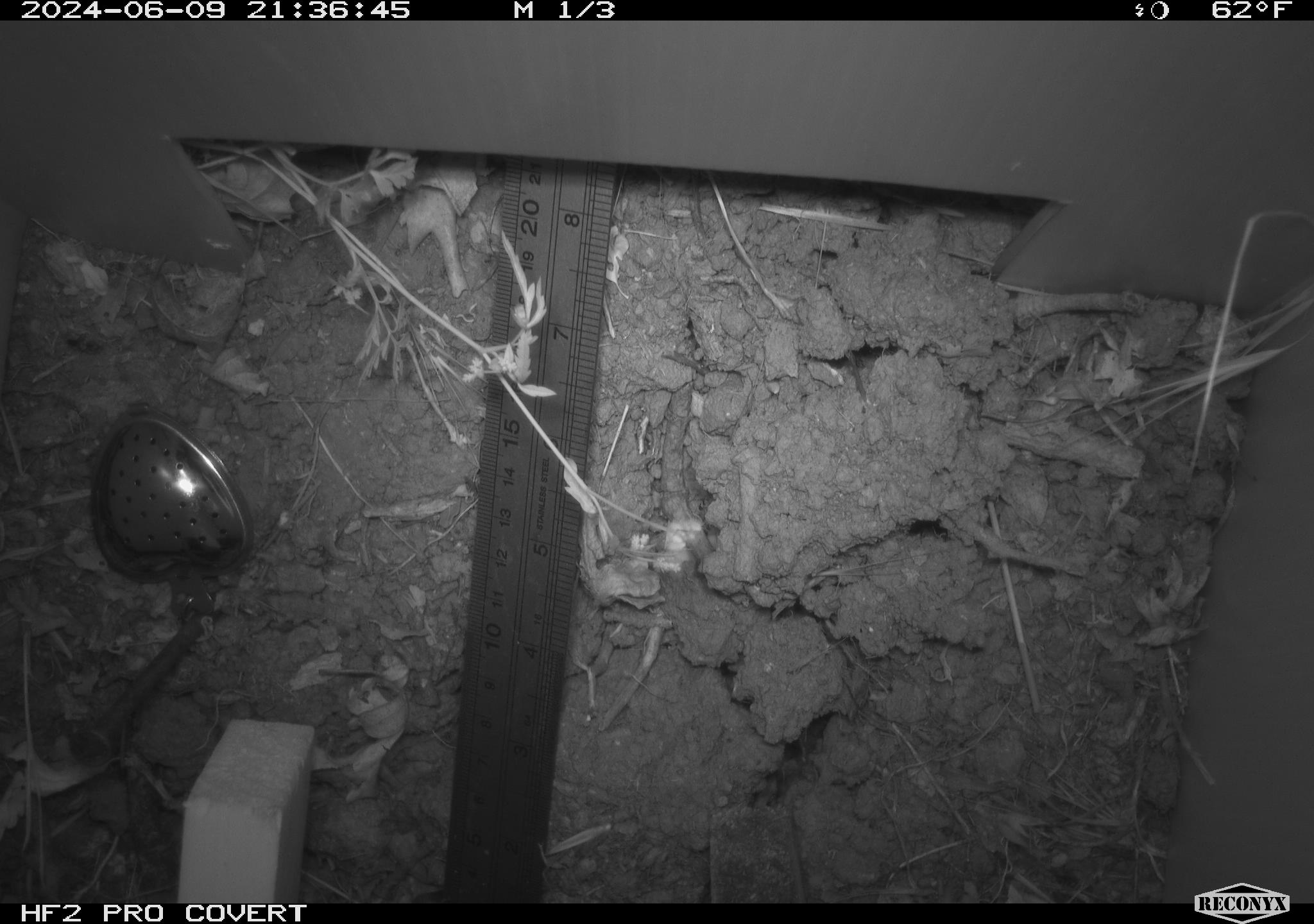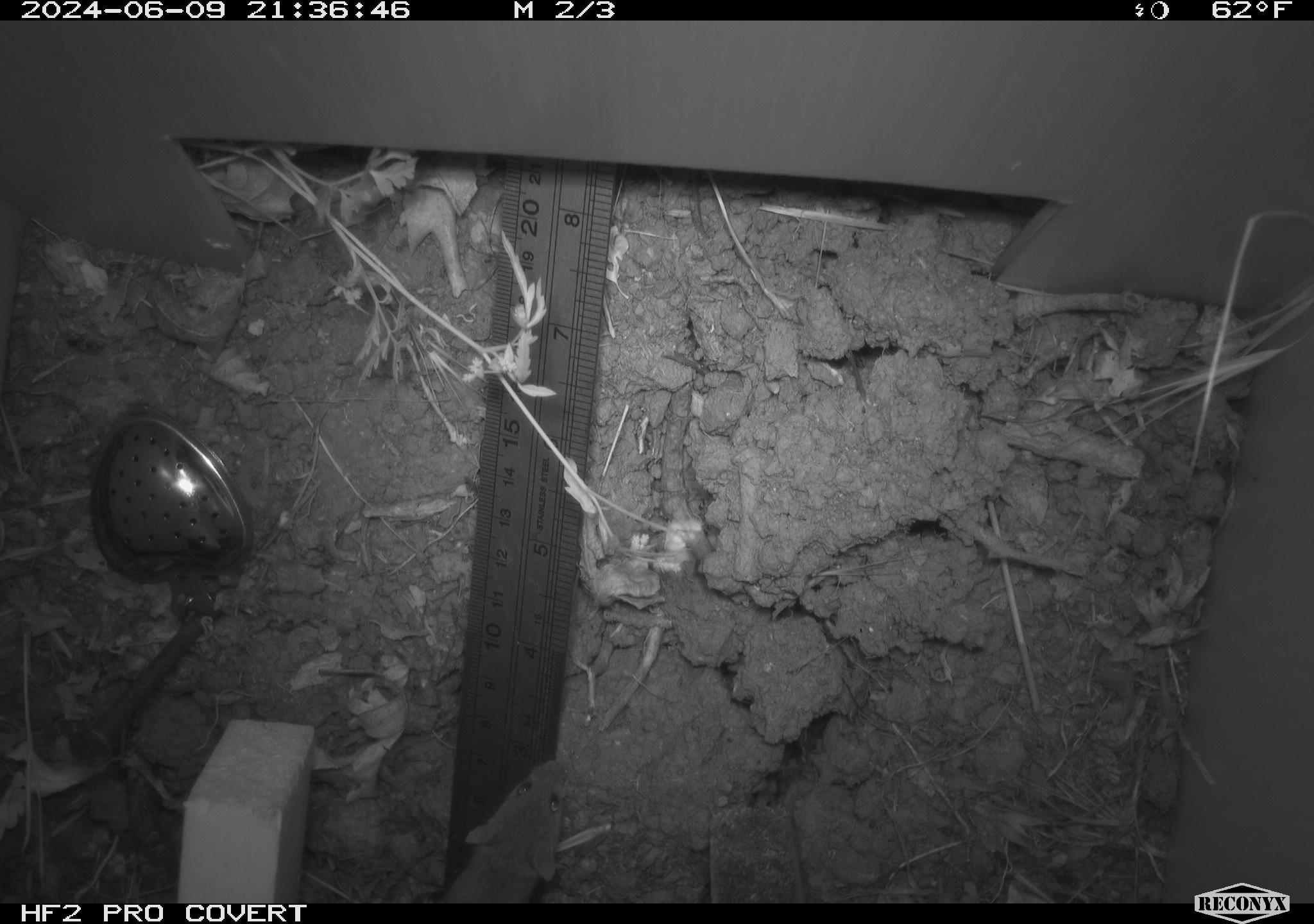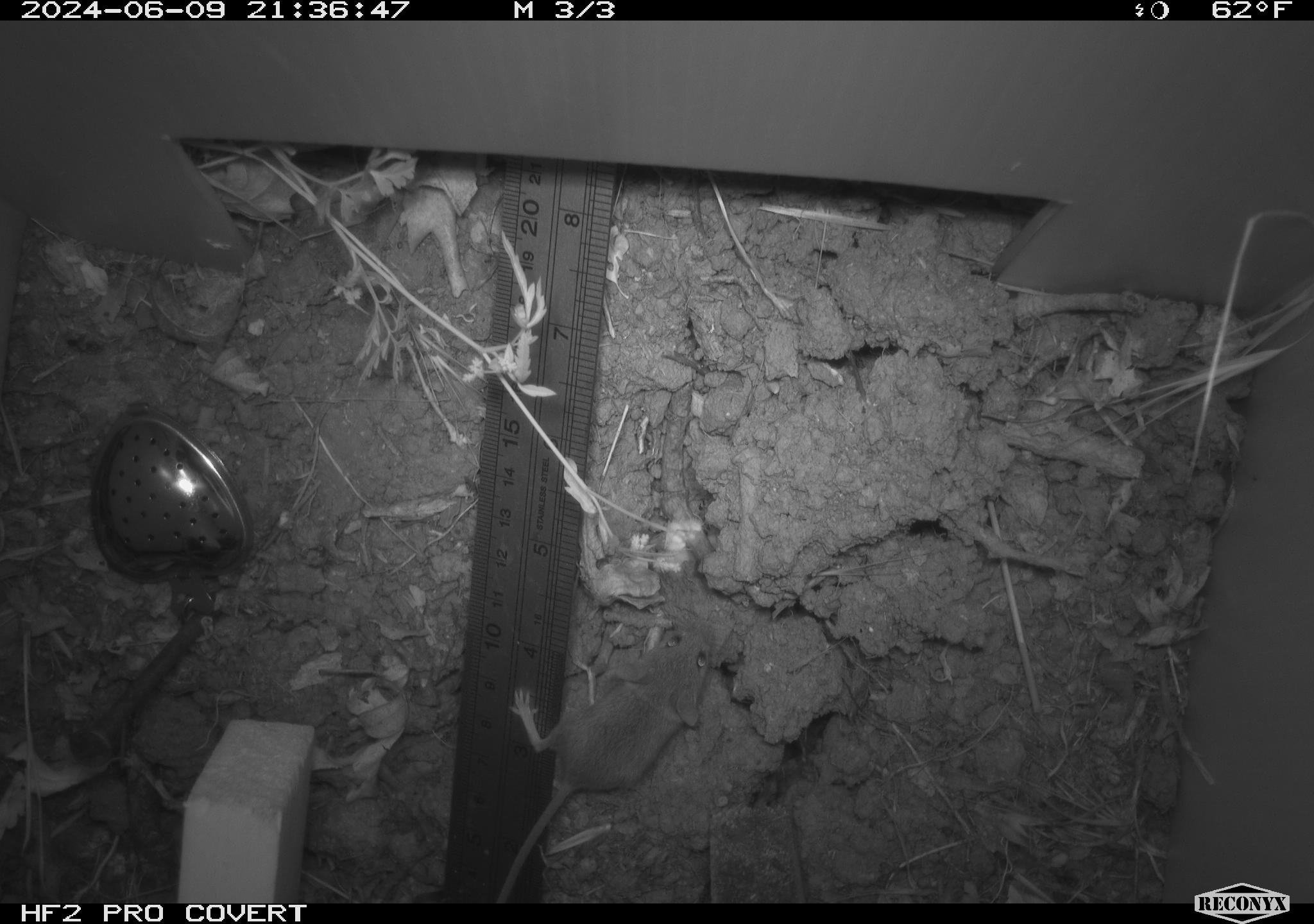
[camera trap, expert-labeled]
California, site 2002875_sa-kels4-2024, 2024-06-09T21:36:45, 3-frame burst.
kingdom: Animalia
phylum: Chordata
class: Mammalia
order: Rodentia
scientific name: Rodentia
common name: rodent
Rodent (Rodentia).